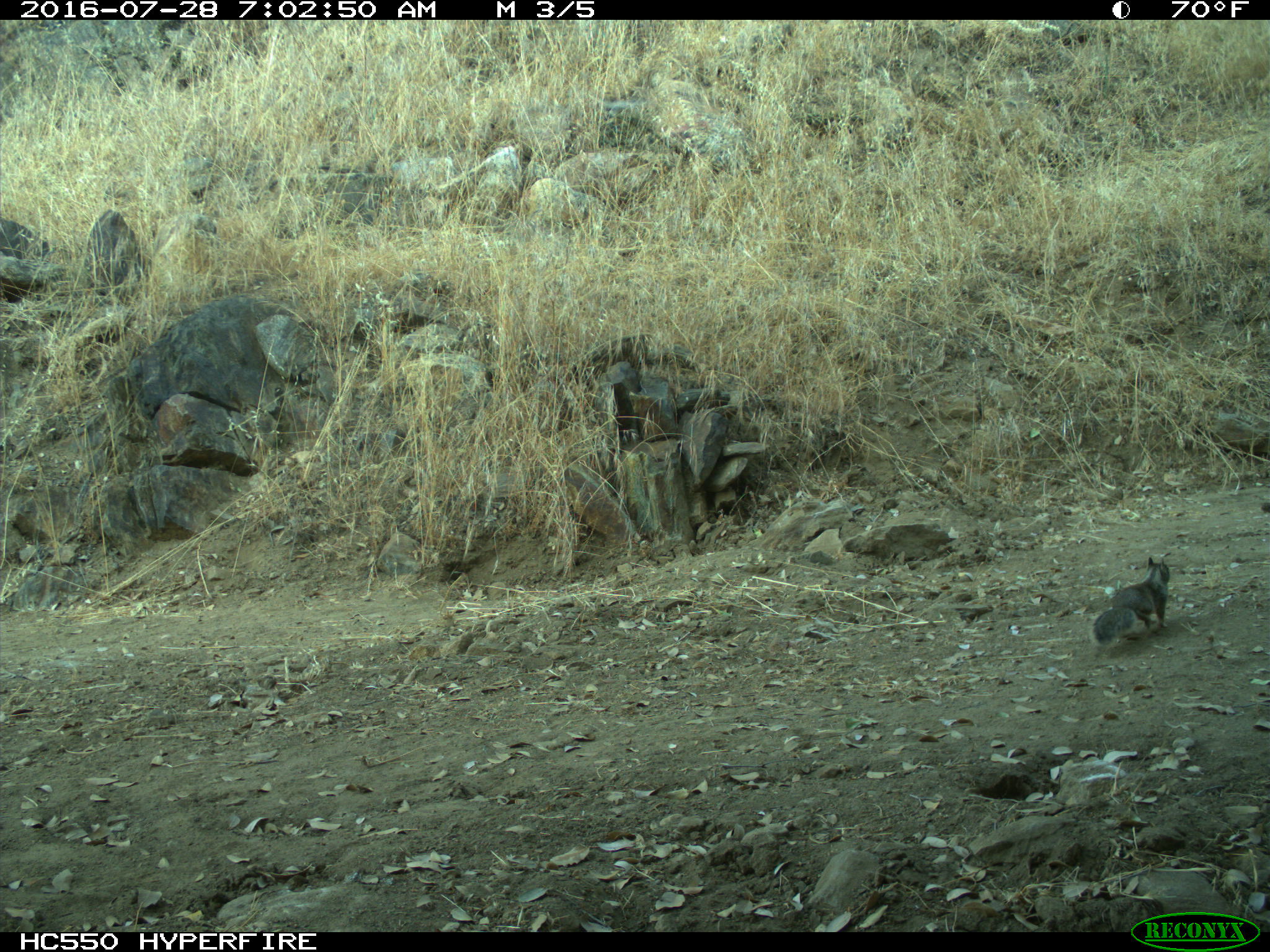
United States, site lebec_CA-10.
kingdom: Animalia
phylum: Chordata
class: Mammalia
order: Rodentia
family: Sciuridae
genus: Otospermophilus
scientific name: Otospermophilus beecheyi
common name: california ground squirrel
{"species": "Otospermophilus beecheyi (california ground squirrel)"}